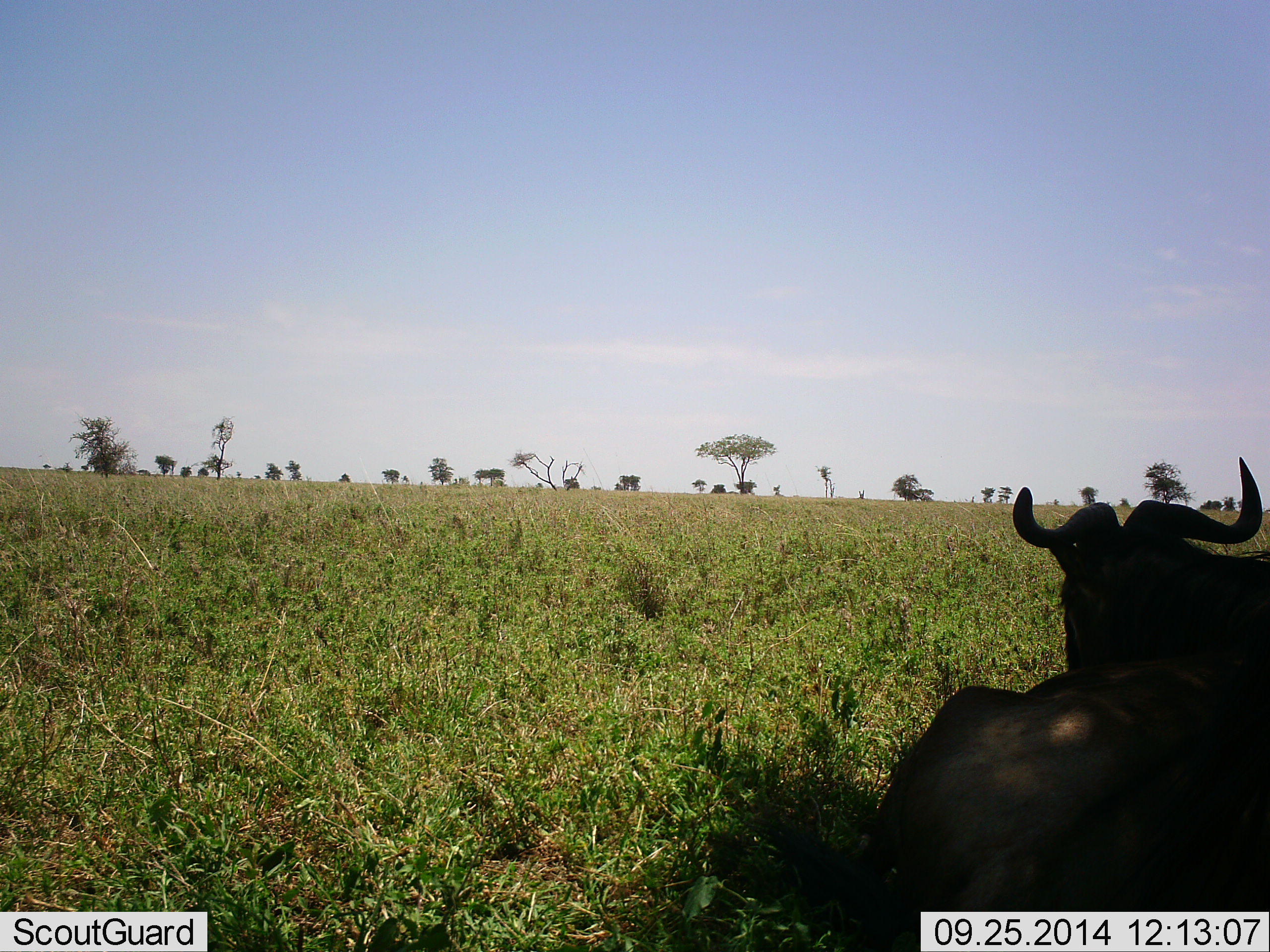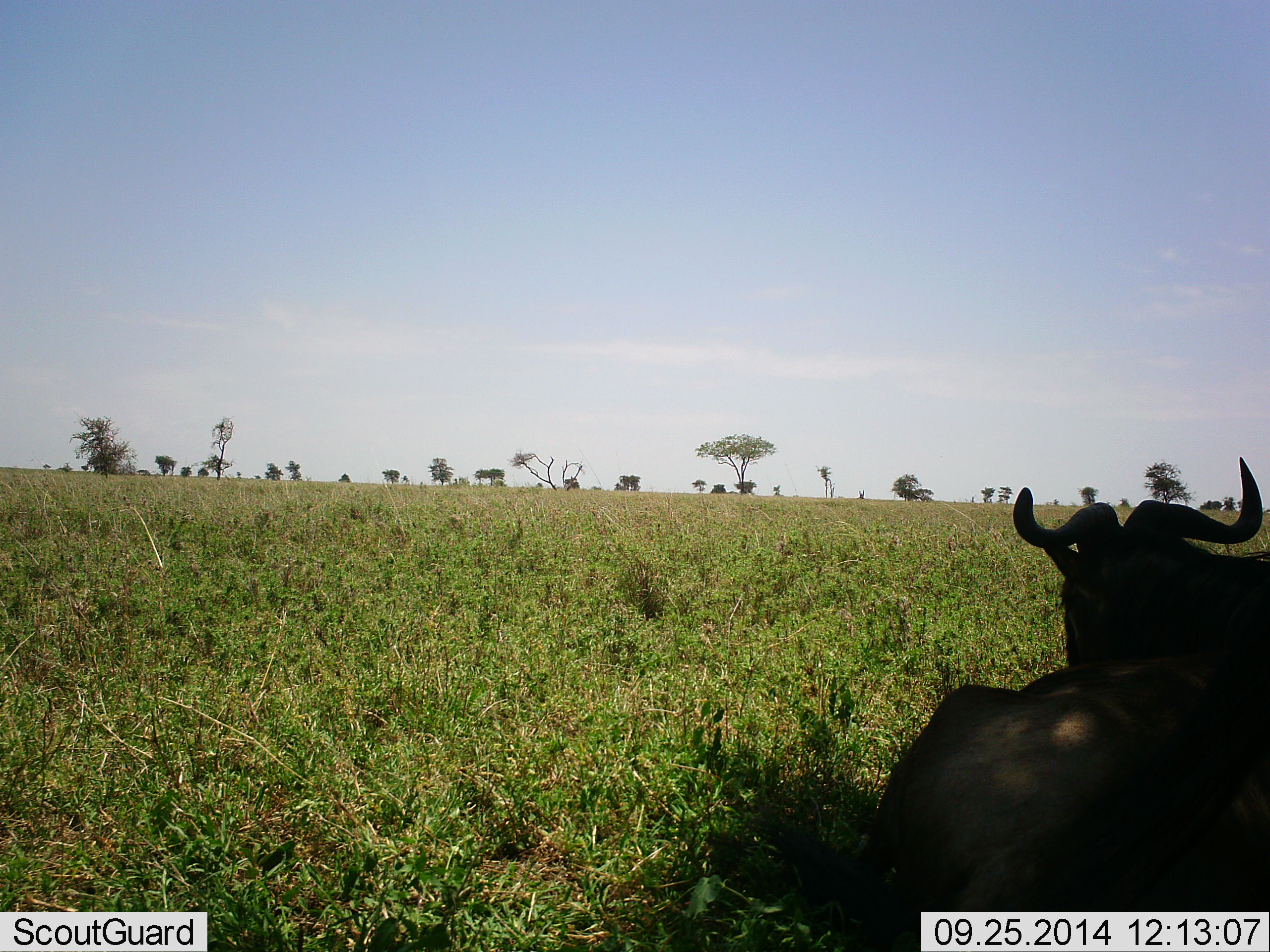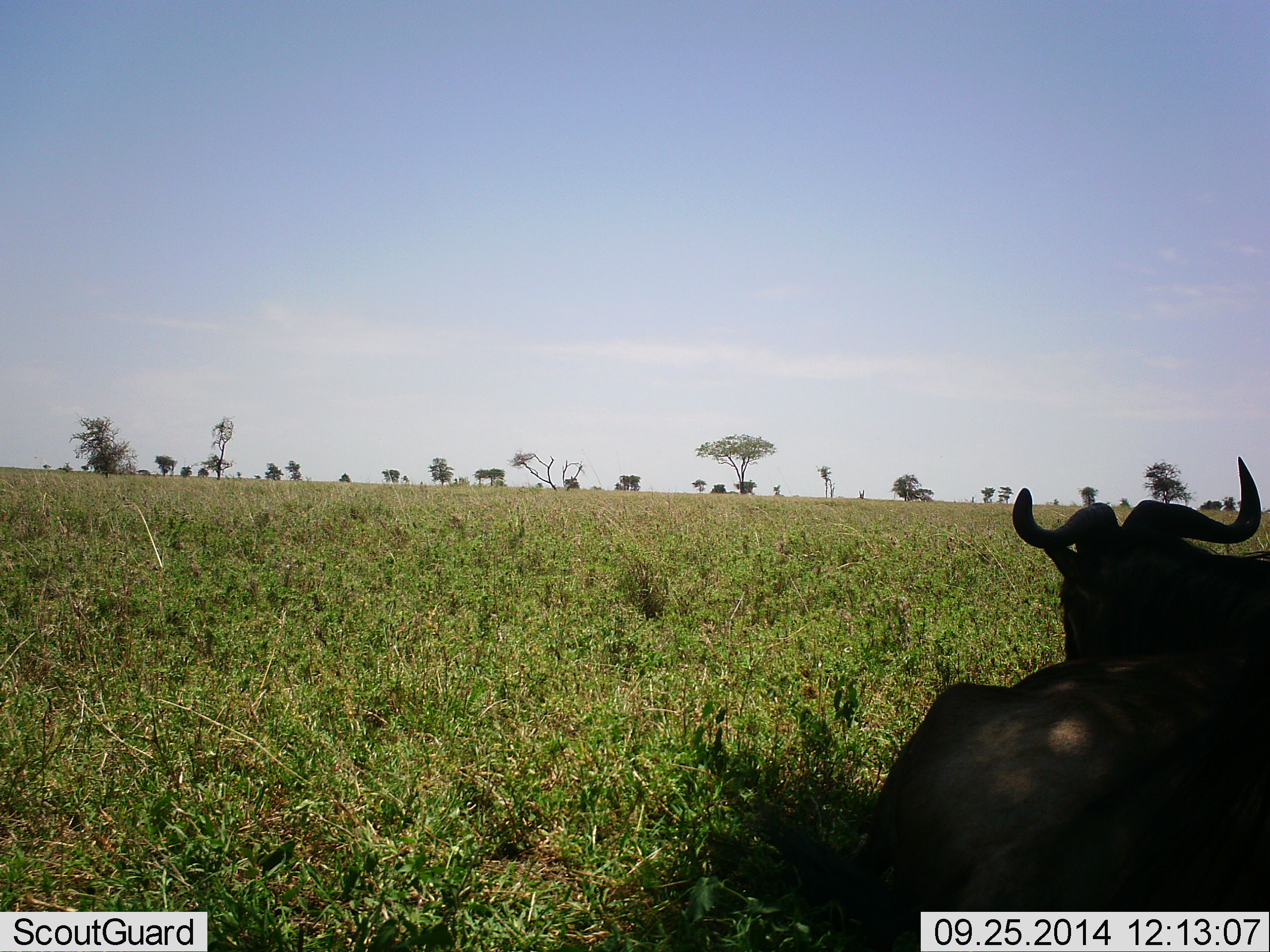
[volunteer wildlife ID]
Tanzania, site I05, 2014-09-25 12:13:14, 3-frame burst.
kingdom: Animalia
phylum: Chordata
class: Mammalia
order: Artiodactyla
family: Bovidae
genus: Connochaetes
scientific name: Connochaetes taurinus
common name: blue wildebeest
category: wildebeest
Wildebeest (blue wildebeest) (Connochaetes taurinus), count 1. Behavior (volunteer vote fractions): standing 10%, resting 90%, moving 0%, interacting 0%. Young present (vote fraction): 0%. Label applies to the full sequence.